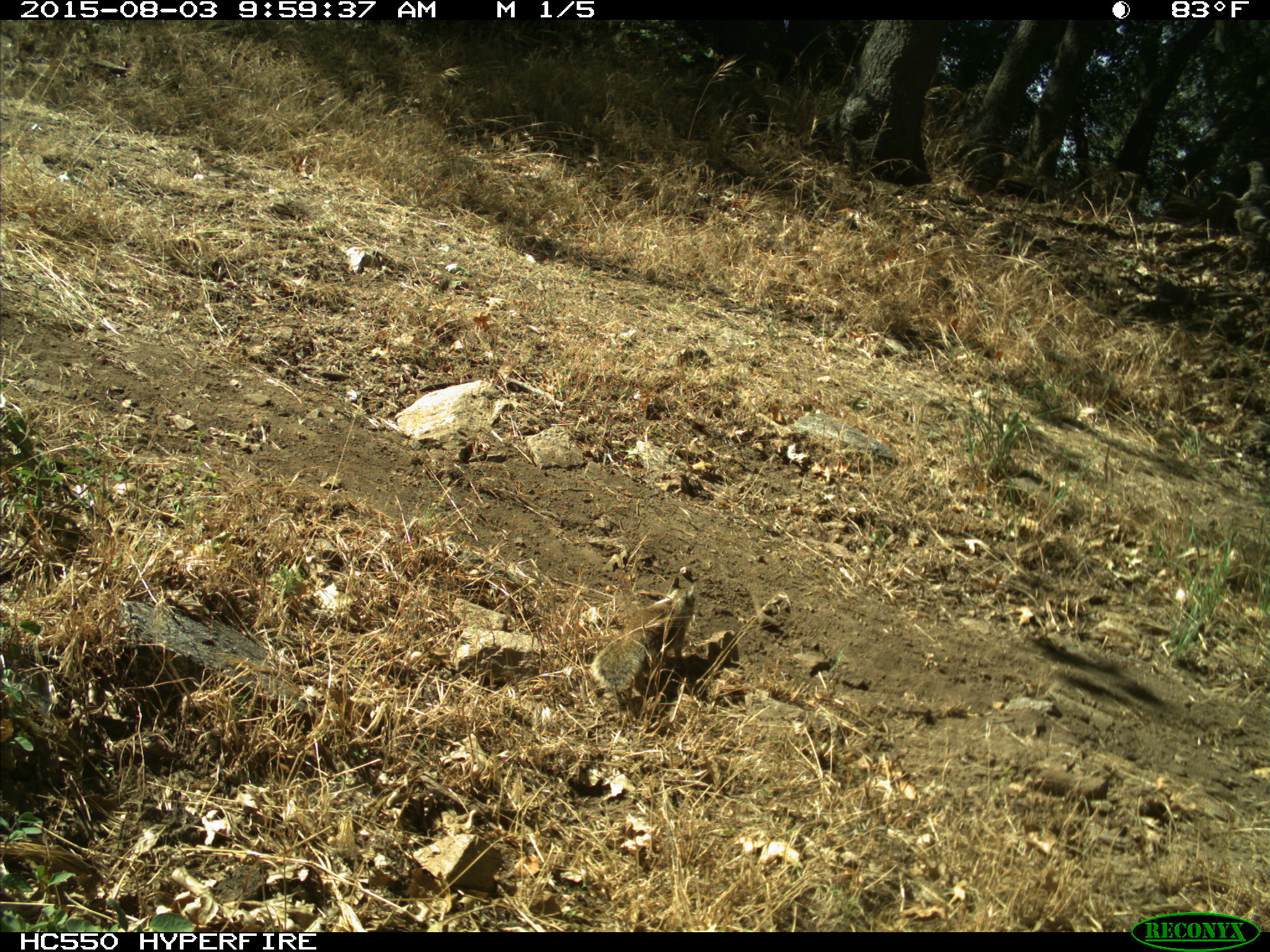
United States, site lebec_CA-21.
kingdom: Animalia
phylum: Chordata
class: Mammalia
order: Rodentia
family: Sciuridae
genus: Otospermophilus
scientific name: Otospermophilus beecheyi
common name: california ground squirrel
Otospermophilus beecheyi (california ground squirrel).